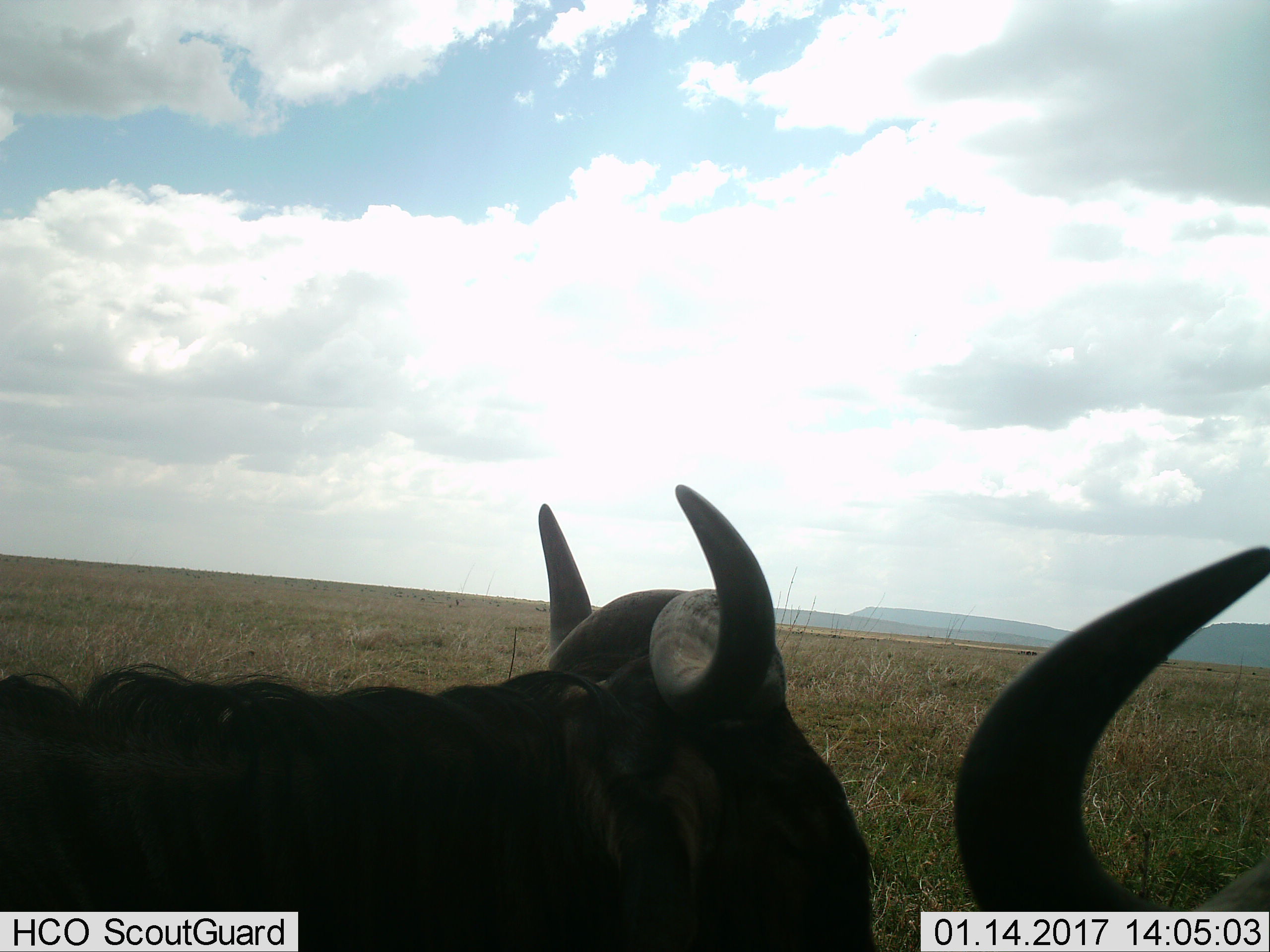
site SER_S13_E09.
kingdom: Animalia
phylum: Chordata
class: Mammalia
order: Artiodactyla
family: Bovidae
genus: Connochaetes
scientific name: Connochaetes taurinus taurinus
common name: blue wildebeest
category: wildebeestblue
Wildebeestblue (blue wildebeest) (Connochaetes taurinus taurinus), count 2. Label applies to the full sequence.